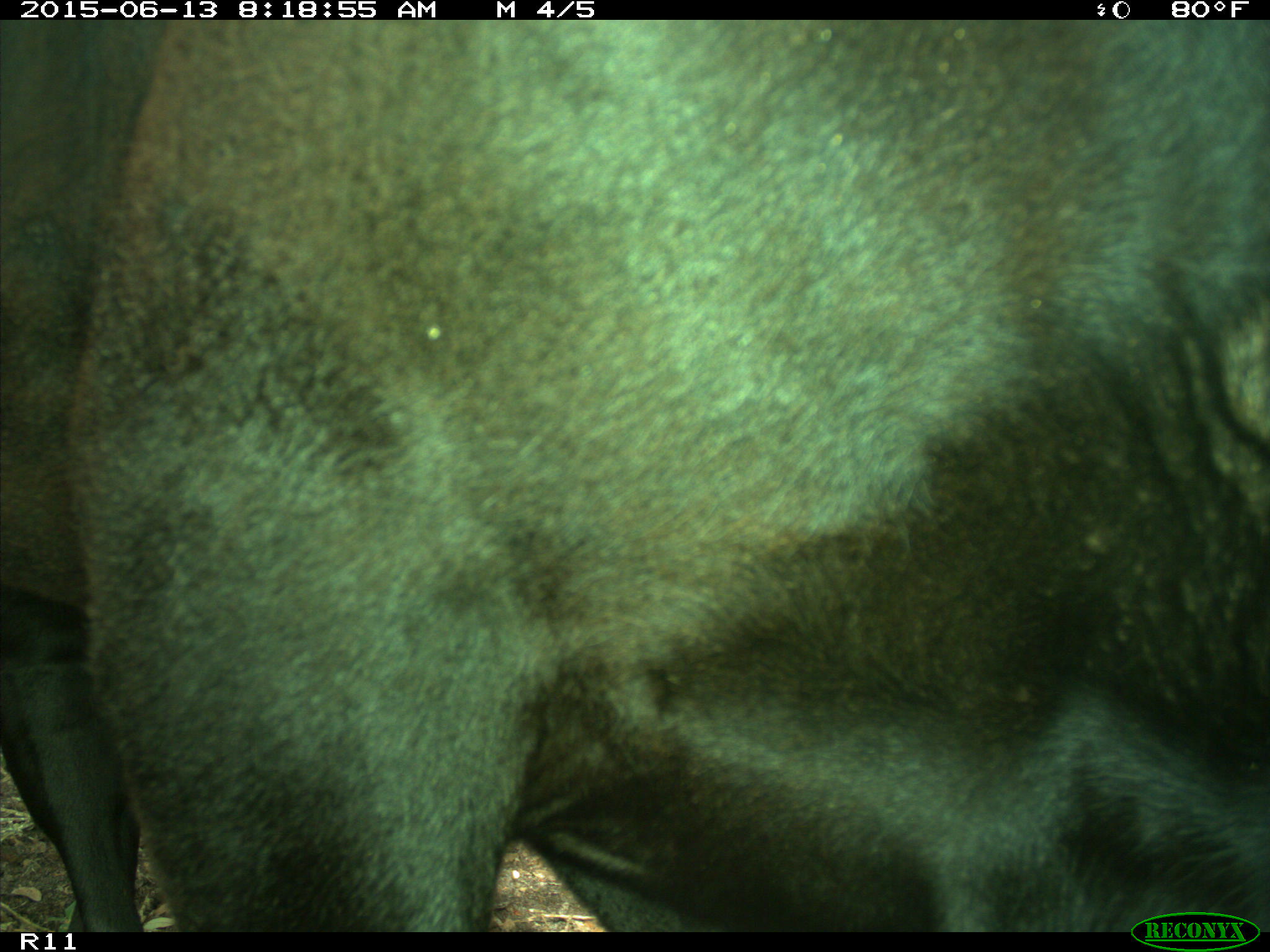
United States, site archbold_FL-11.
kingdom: Animalia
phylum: Chordata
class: Mammalia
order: Artiodactyla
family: Bovidae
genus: Bos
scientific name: Bos taurus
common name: domestic cow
Bos taurus (domestic cow).